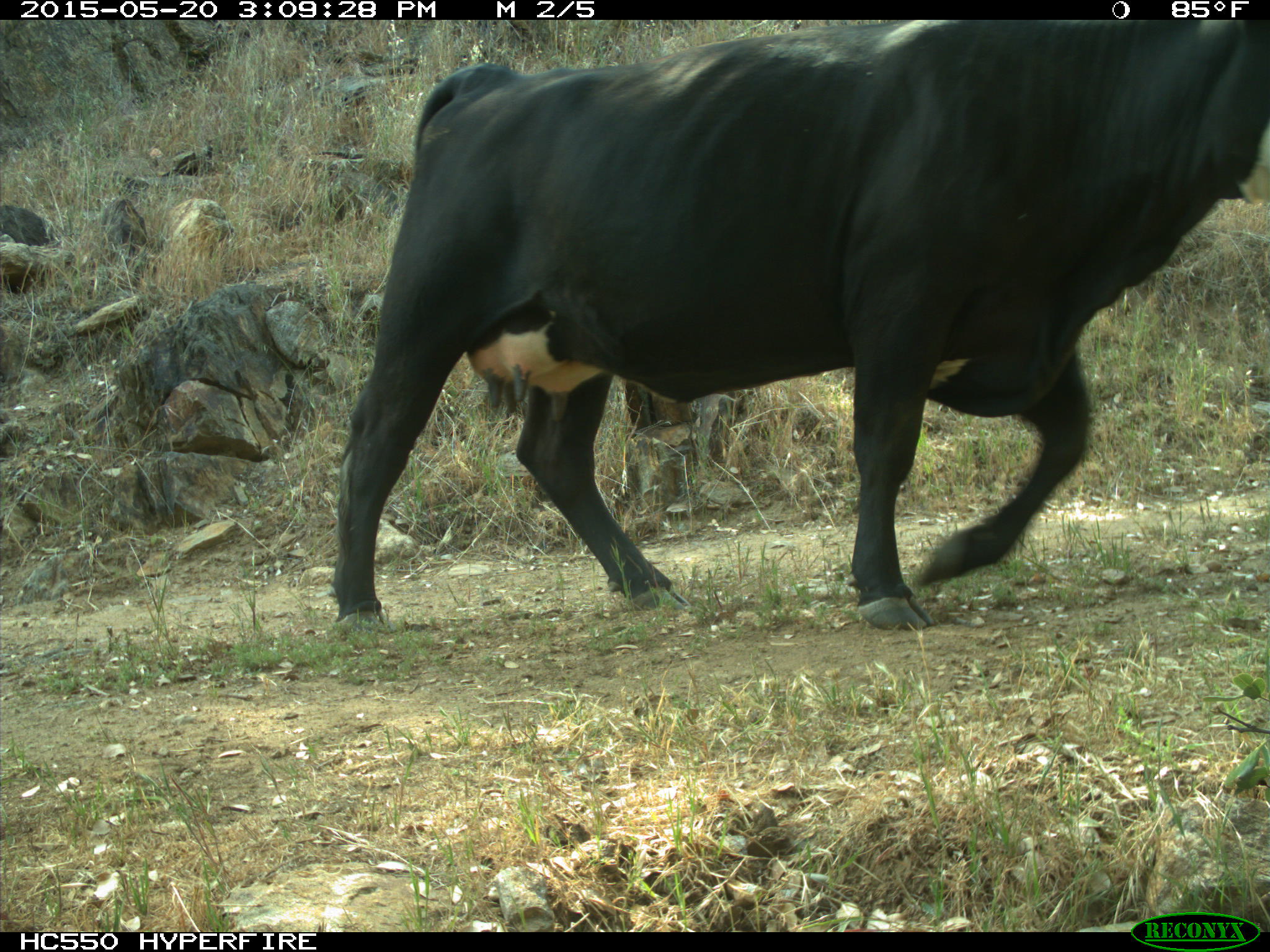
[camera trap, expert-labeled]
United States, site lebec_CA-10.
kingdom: Animalia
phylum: Chordata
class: Mammalia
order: Artiodactyla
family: Bovidae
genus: Bos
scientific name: Bos taurus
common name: domestic cow